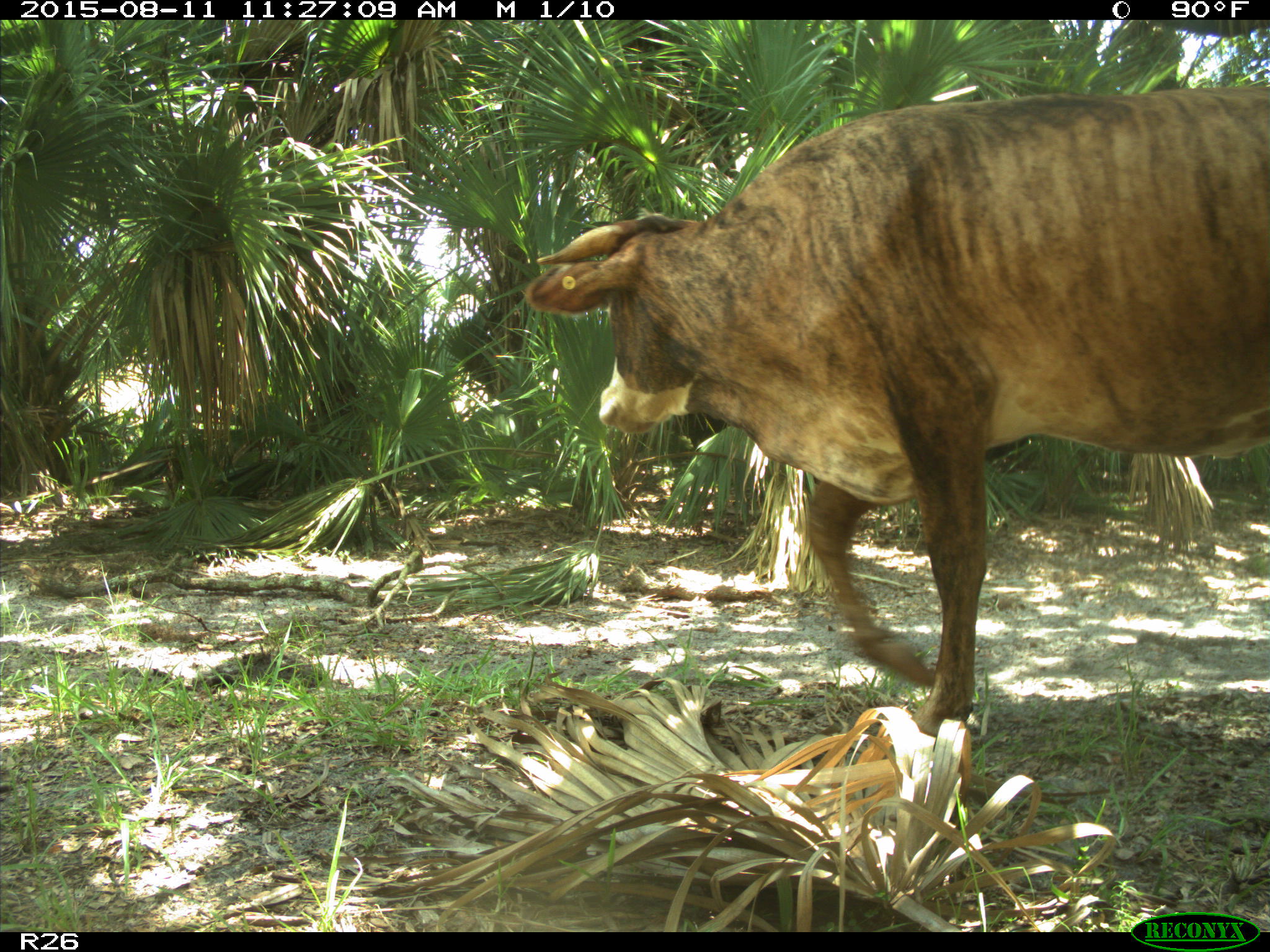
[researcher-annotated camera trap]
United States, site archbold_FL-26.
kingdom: Animalia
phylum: Chordata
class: Mammalia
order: Artiodactyla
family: Bovidae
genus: Bos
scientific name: Bos taurus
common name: domestic cow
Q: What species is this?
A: Bos taurus (domestic cow).